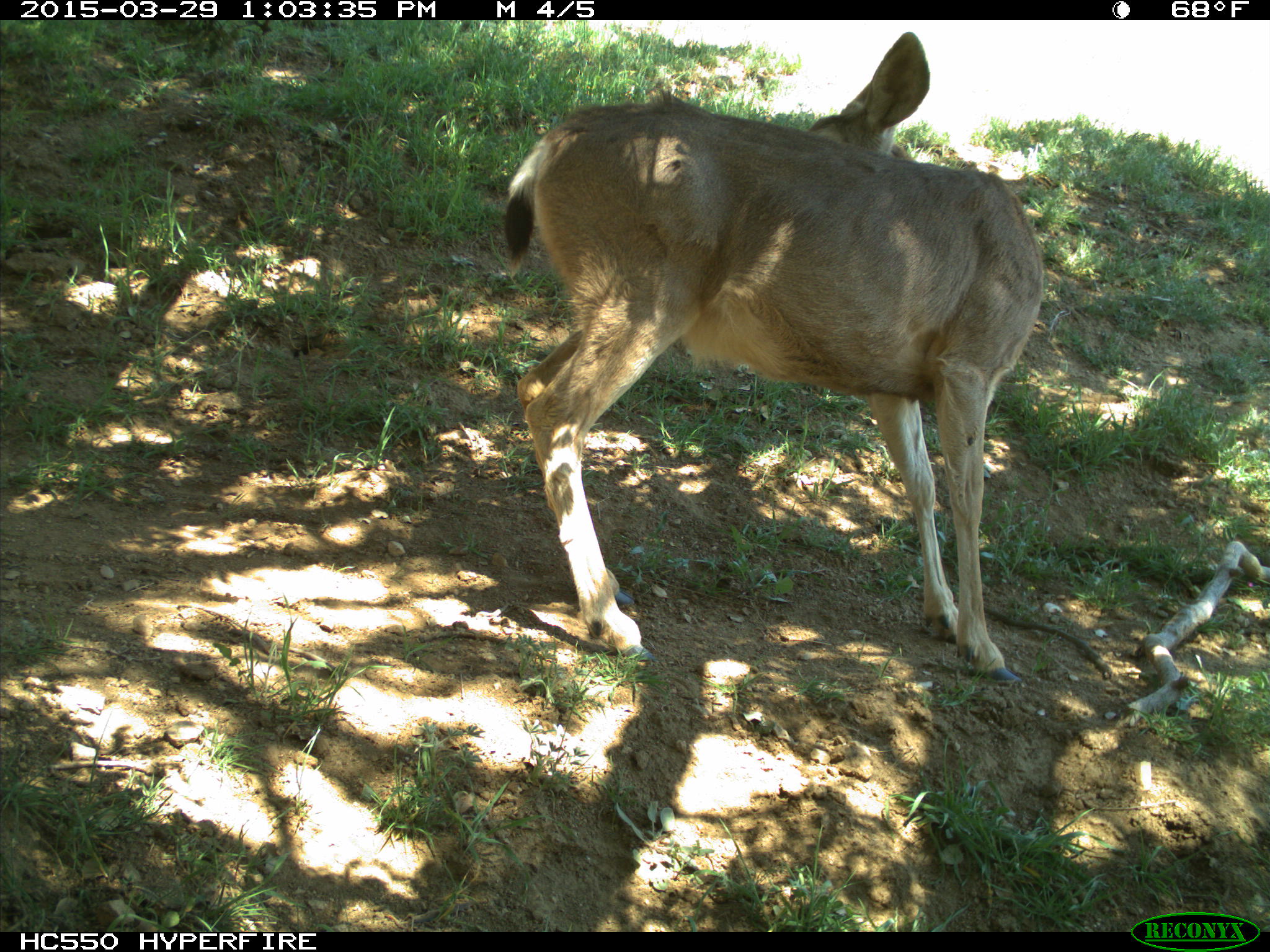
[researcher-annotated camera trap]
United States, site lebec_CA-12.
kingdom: Animalia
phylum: Chordata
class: Mammalia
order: Artiodactyla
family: Cervidae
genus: Odocoileus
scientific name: Odocoileus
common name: deer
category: unidentified deer